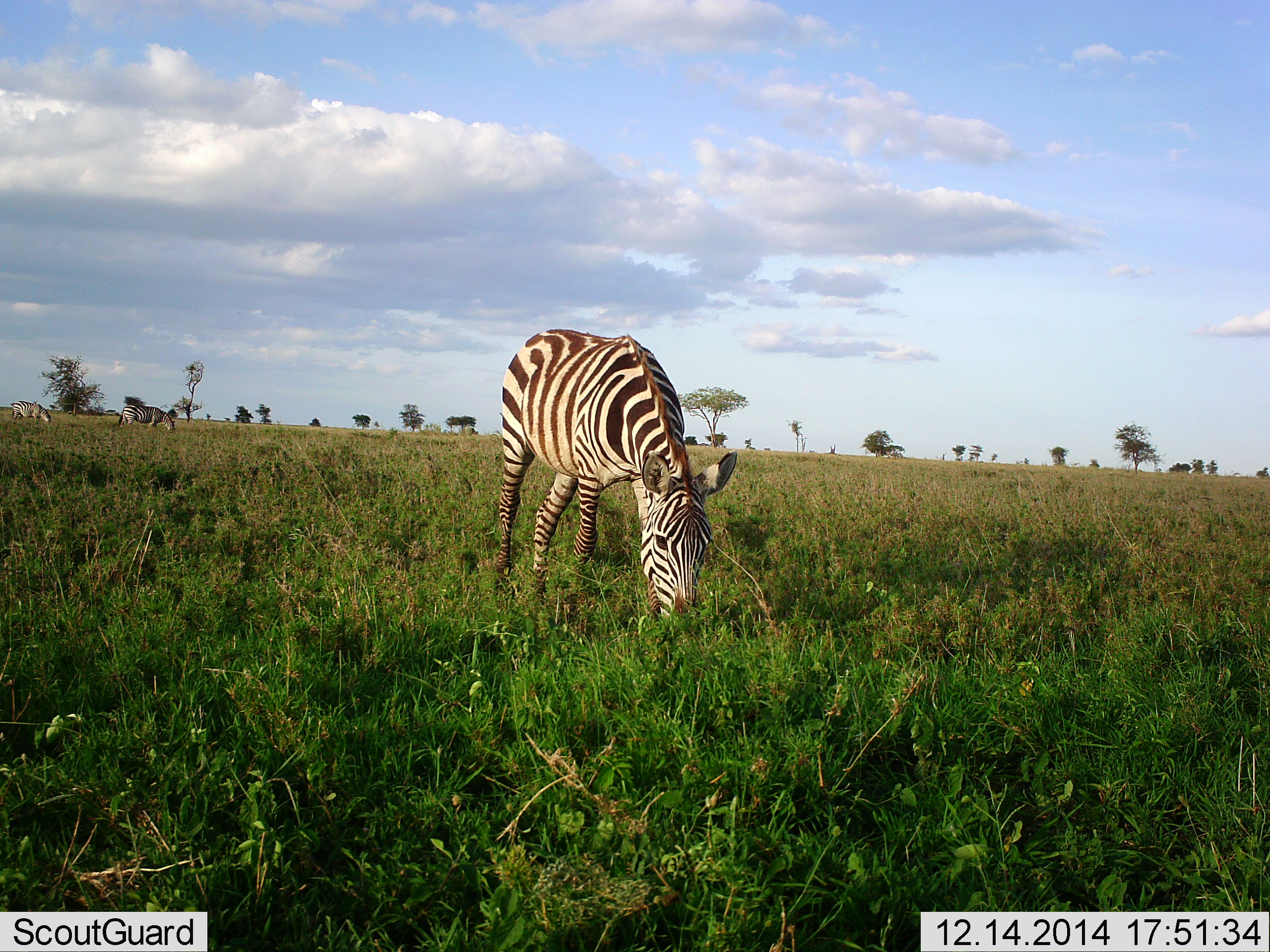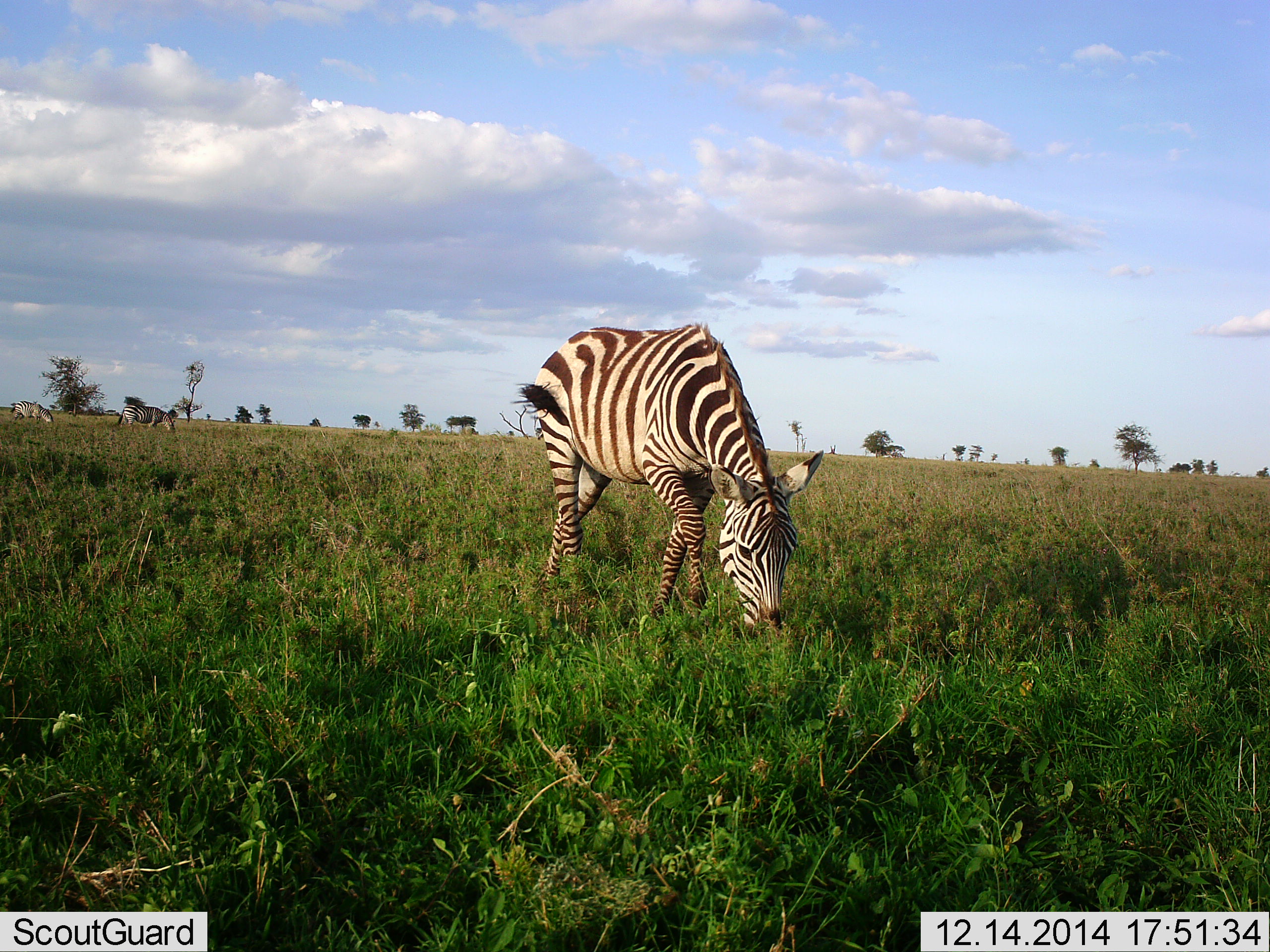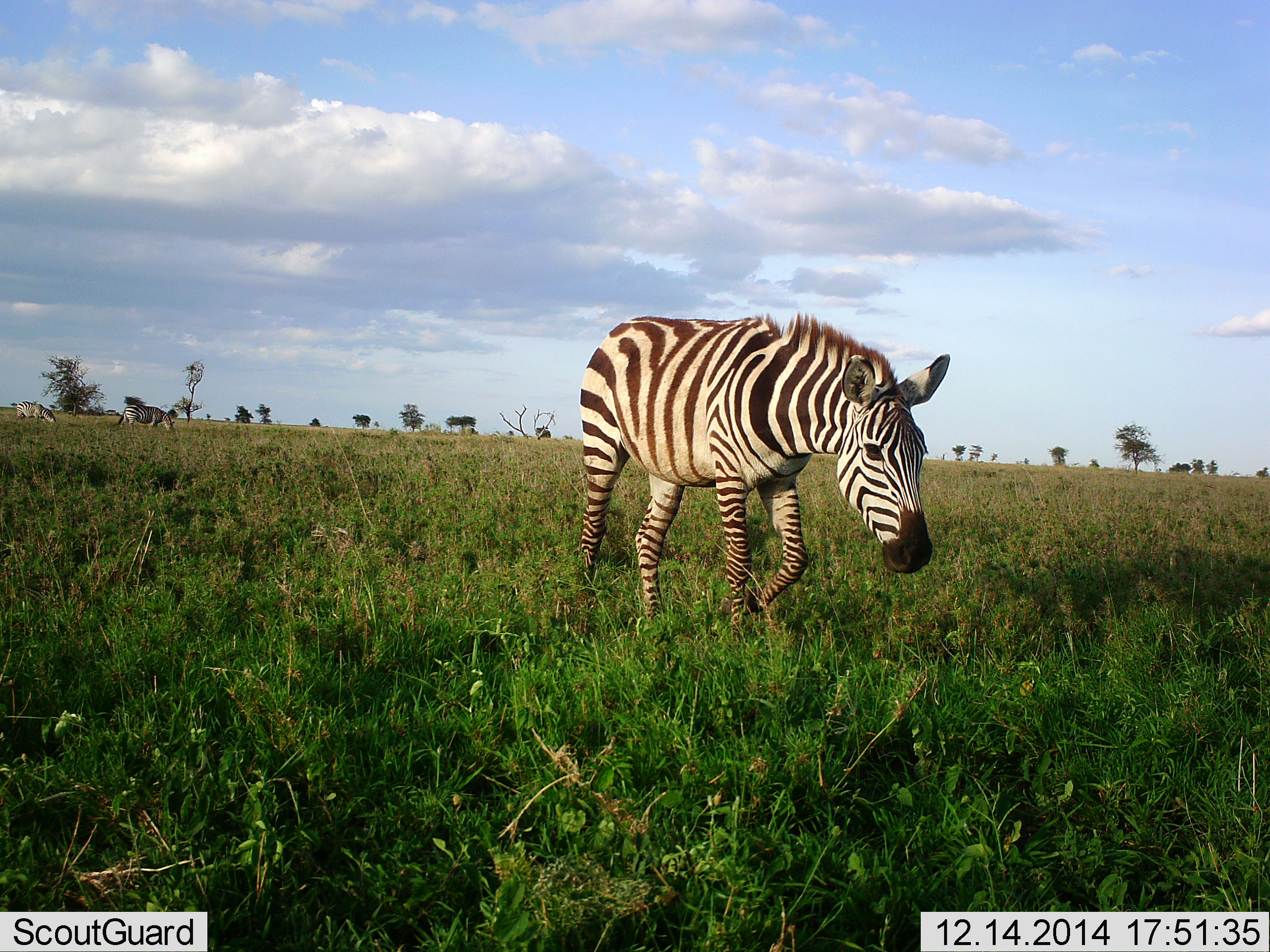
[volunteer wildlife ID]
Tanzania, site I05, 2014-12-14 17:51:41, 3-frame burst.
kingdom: Animalia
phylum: Chordata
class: Mammalia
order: Perissodactyla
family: Equidae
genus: Equus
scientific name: Equus quagga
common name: plains zebra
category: zebra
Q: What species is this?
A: Zebra (plains zebra) (Equus quagga).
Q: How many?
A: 3.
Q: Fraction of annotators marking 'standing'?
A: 27%.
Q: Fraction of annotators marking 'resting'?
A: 0%.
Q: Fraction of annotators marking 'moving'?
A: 55%.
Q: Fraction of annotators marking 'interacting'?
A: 0%.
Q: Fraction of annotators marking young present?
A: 0%.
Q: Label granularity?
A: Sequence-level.